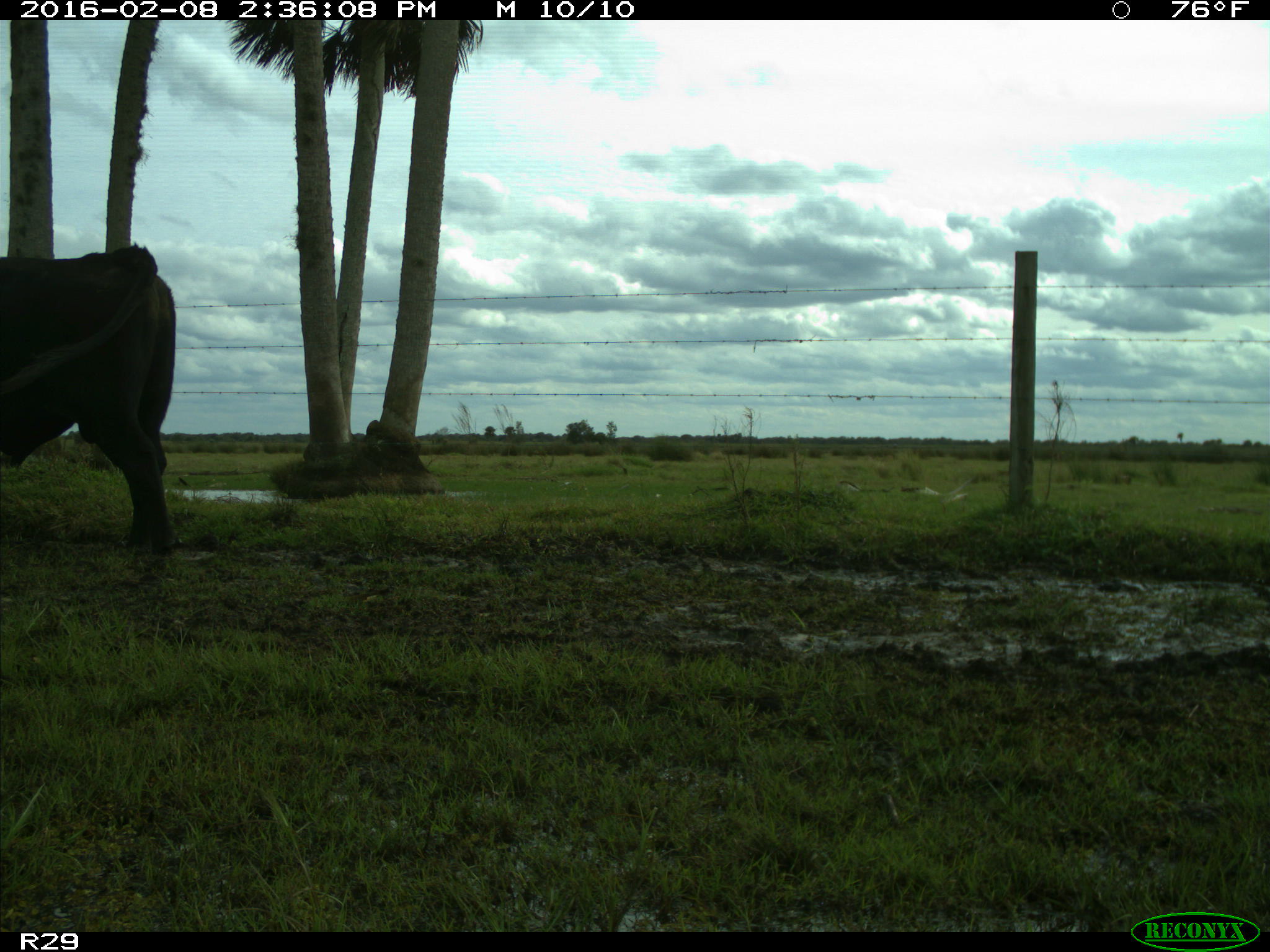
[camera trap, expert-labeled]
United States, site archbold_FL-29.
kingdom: Animalia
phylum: Chordata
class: Mammalia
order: Artiodactyla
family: Bovidae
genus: Bos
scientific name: Bos taurus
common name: domestic cow